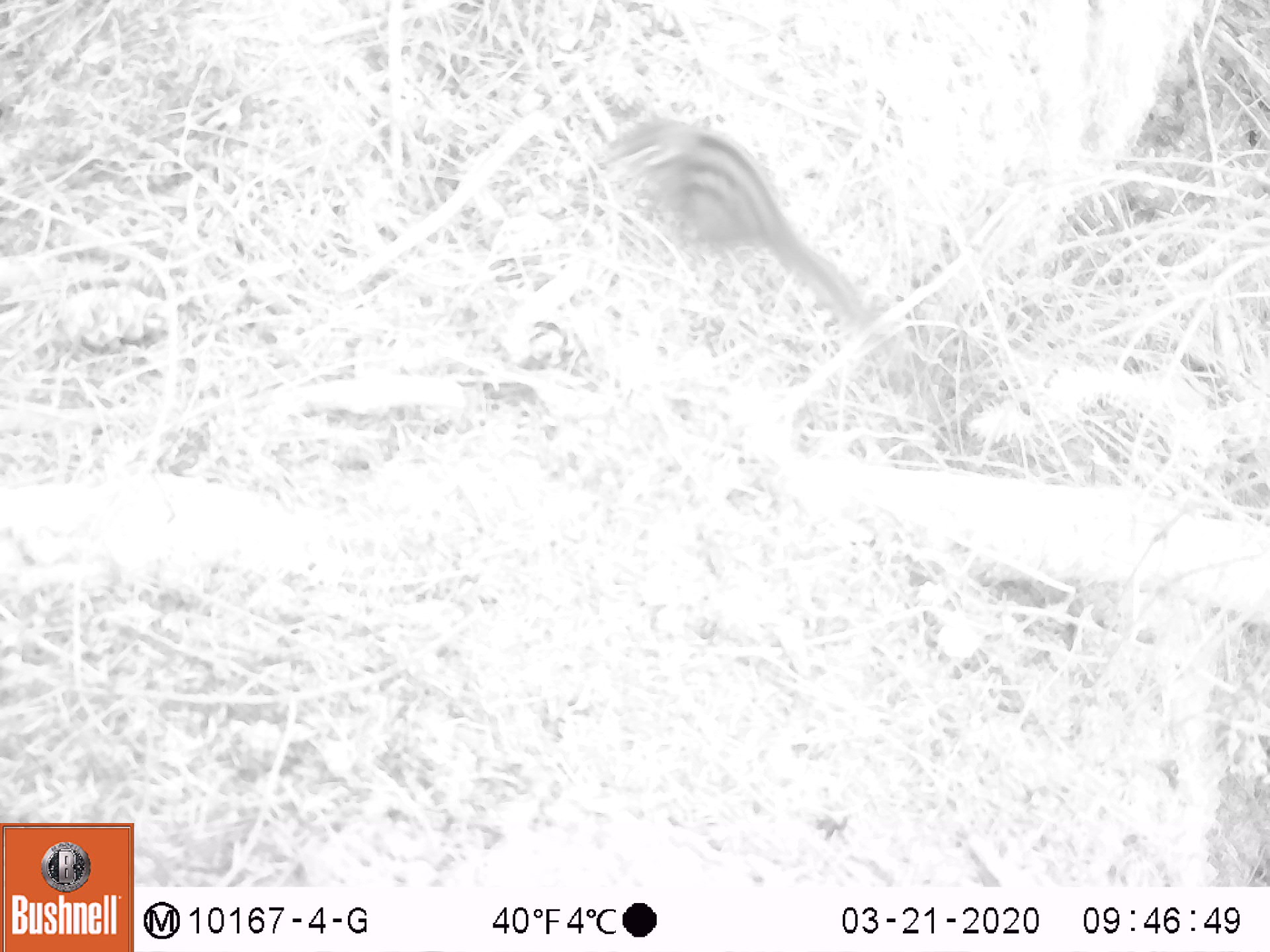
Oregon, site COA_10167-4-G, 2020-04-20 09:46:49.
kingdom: Animalia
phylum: Chordata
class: Mammalia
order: Rodentia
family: Sciuridae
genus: Neotamias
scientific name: Neotamias townsendii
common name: townsend's chipmunk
Townsend's chipmunk (Neotamias townsendii).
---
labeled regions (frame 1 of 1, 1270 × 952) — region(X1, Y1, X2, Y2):
townsend's chipmunk: region(585, 100, 880, 342)